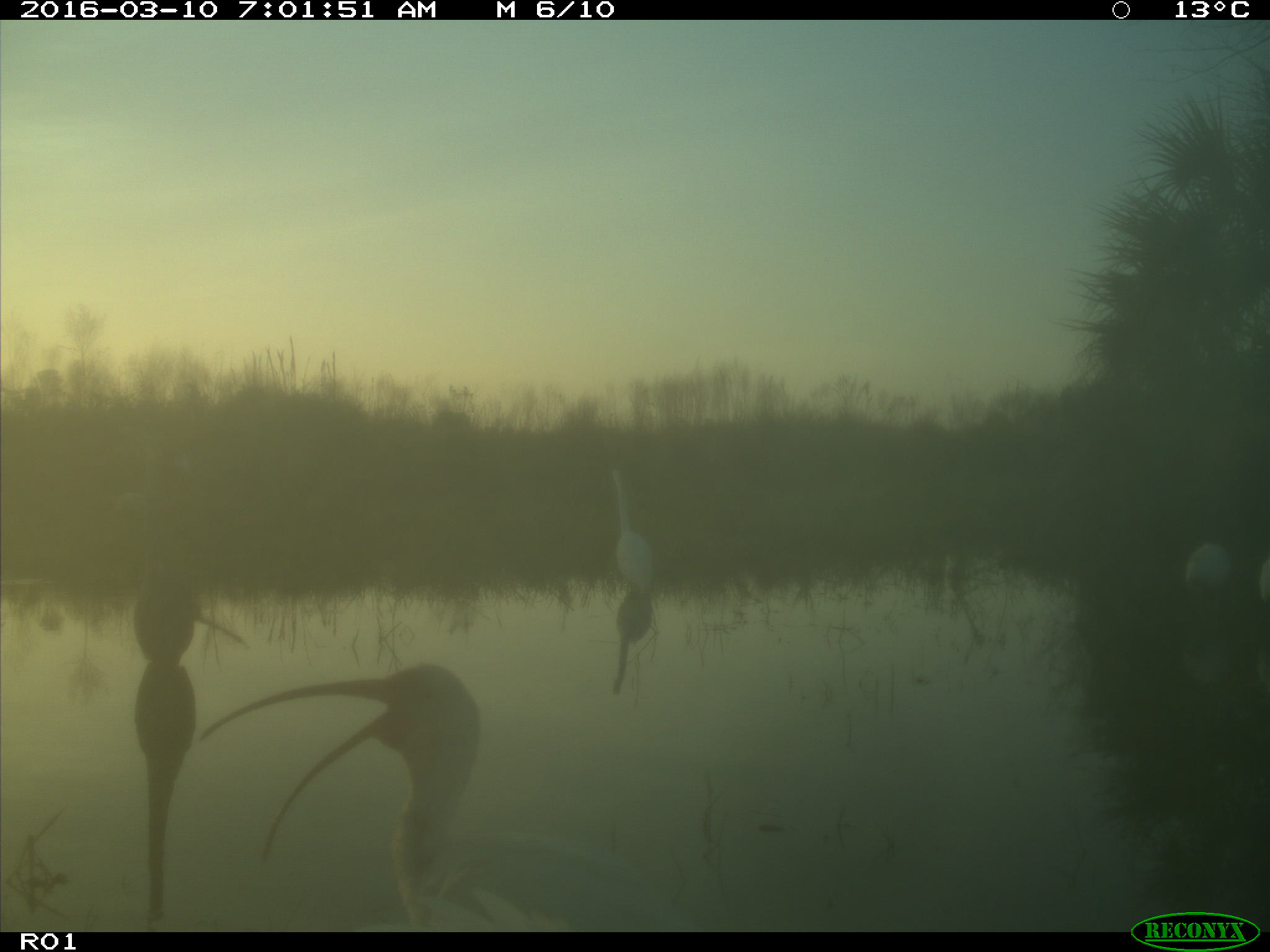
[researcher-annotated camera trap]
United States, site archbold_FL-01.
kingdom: Animalia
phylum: Chordata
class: Aves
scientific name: Aves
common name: birds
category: unidentified bird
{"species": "unidentified bird (birds) (Aves)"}